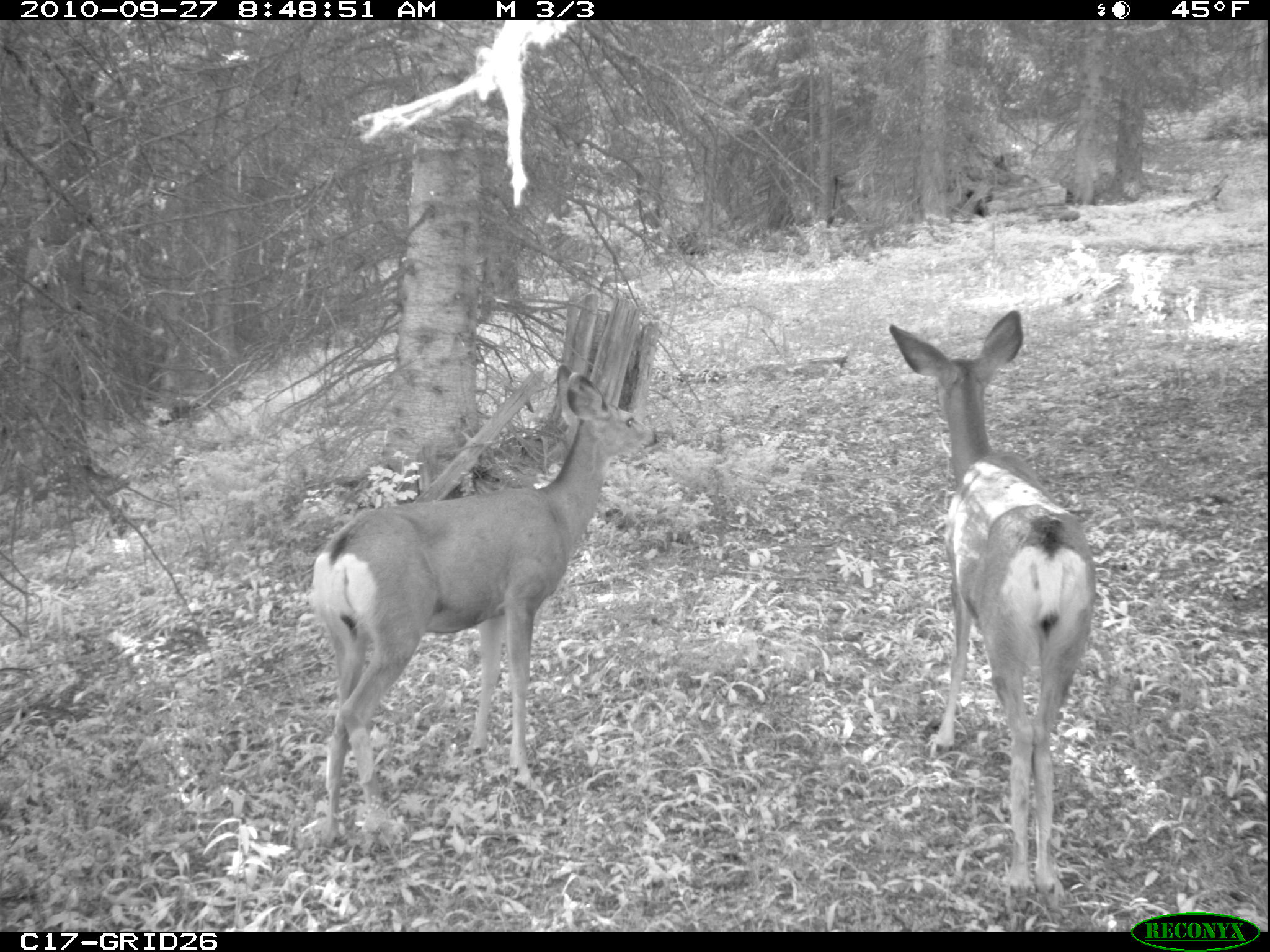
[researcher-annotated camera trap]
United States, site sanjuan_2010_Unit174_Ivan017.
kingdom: Animalia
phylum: Chordata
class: Mammalia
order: Artiodactyla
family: Cervidae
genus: Odocoileus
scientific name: Odocoileus hemionus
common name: mule deer